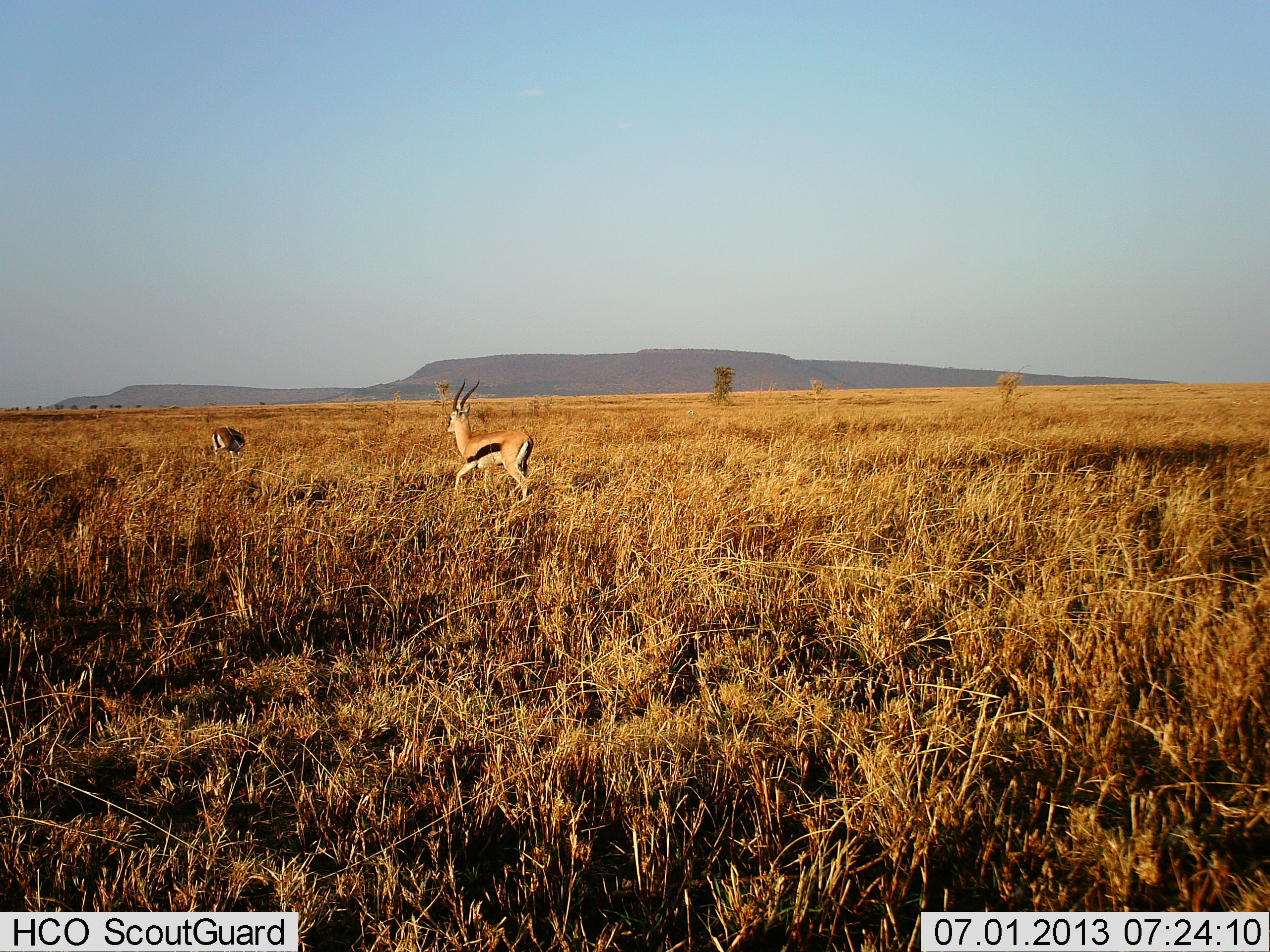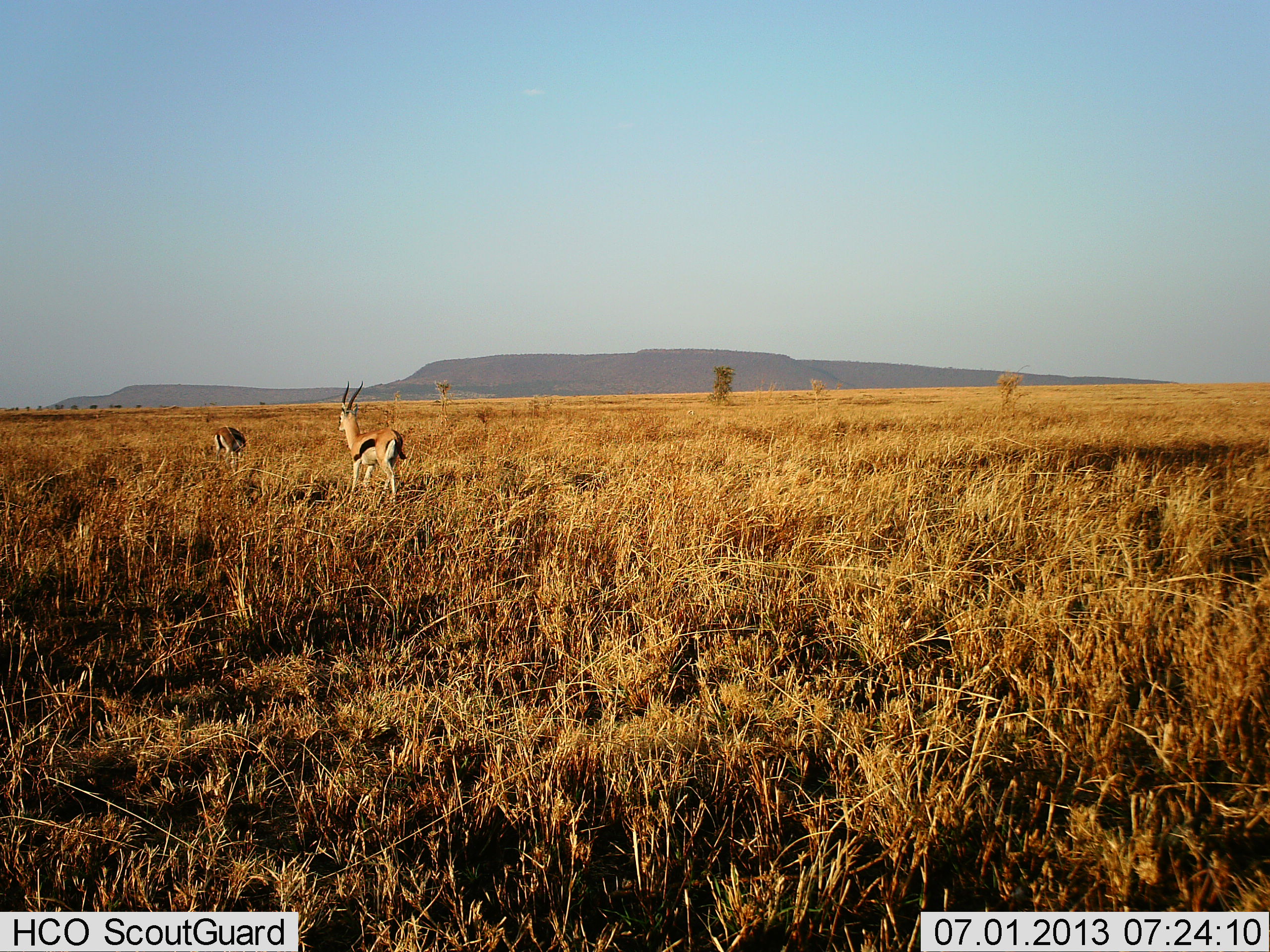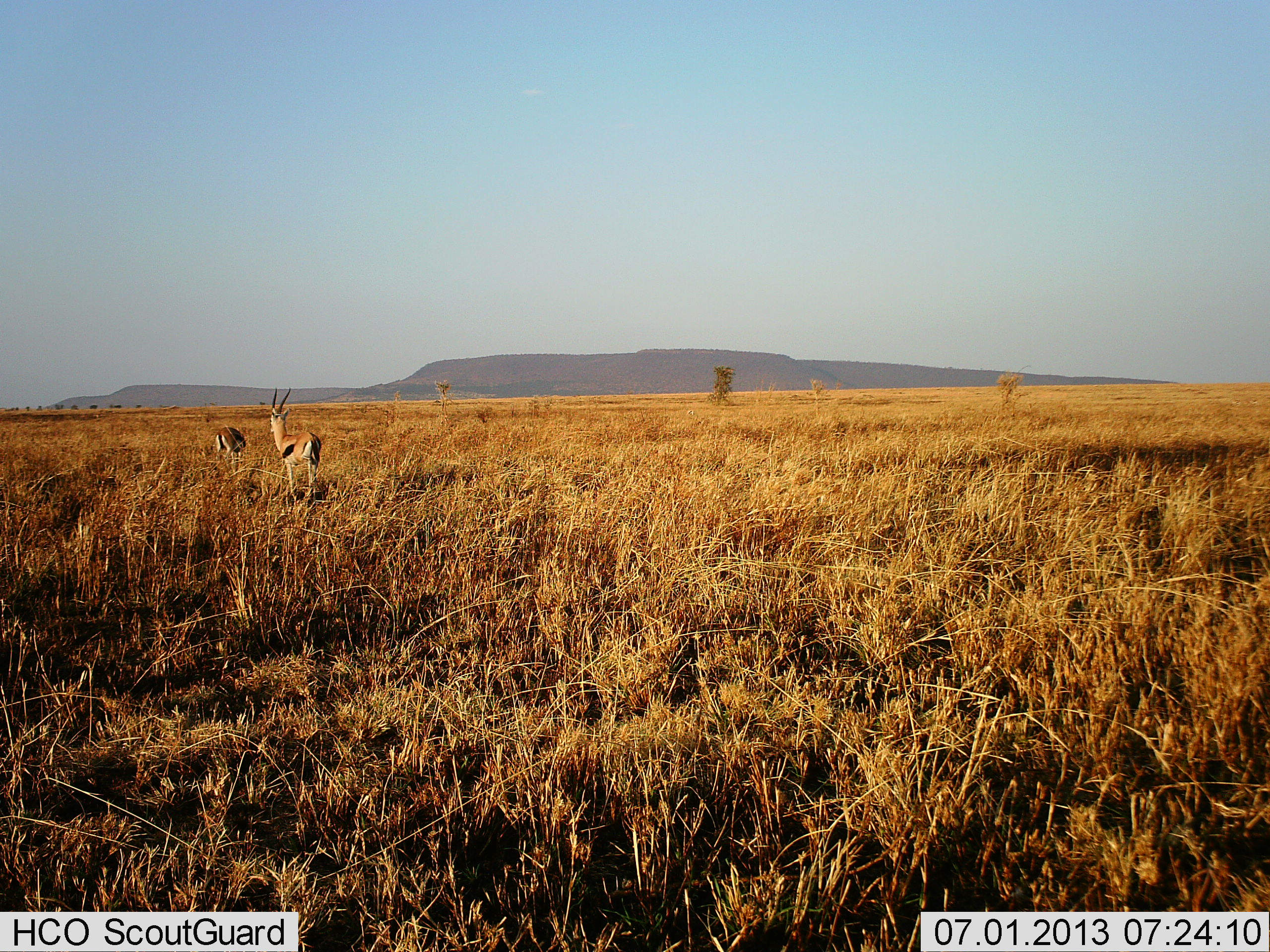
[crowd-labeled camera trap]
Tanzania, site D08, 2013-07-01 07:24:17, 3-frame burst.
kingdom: Animalia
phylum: Chordata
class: Mammalia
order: Artiodactyla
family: Bovidae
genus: Eudorcas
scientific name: Eudorcas thomsonii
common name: thomson's gazelle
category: gazellethomsons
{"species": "gazellethomsons (thomson's gazelle) (Eudorcas thomsonii)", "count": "2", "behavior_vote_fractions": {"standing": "44%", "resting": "0%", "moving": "80%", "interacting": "0%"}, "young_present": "0%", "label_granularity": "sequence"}